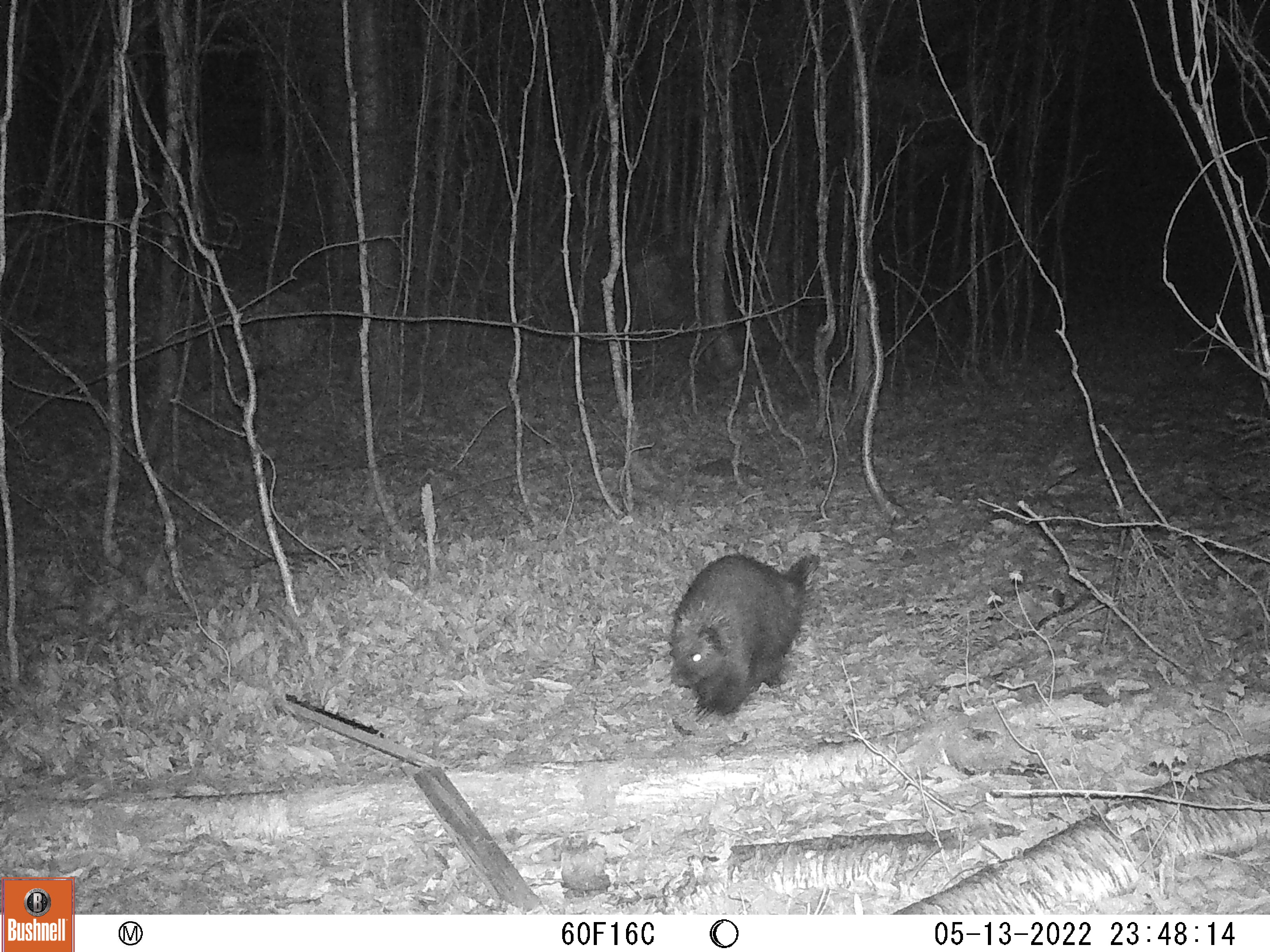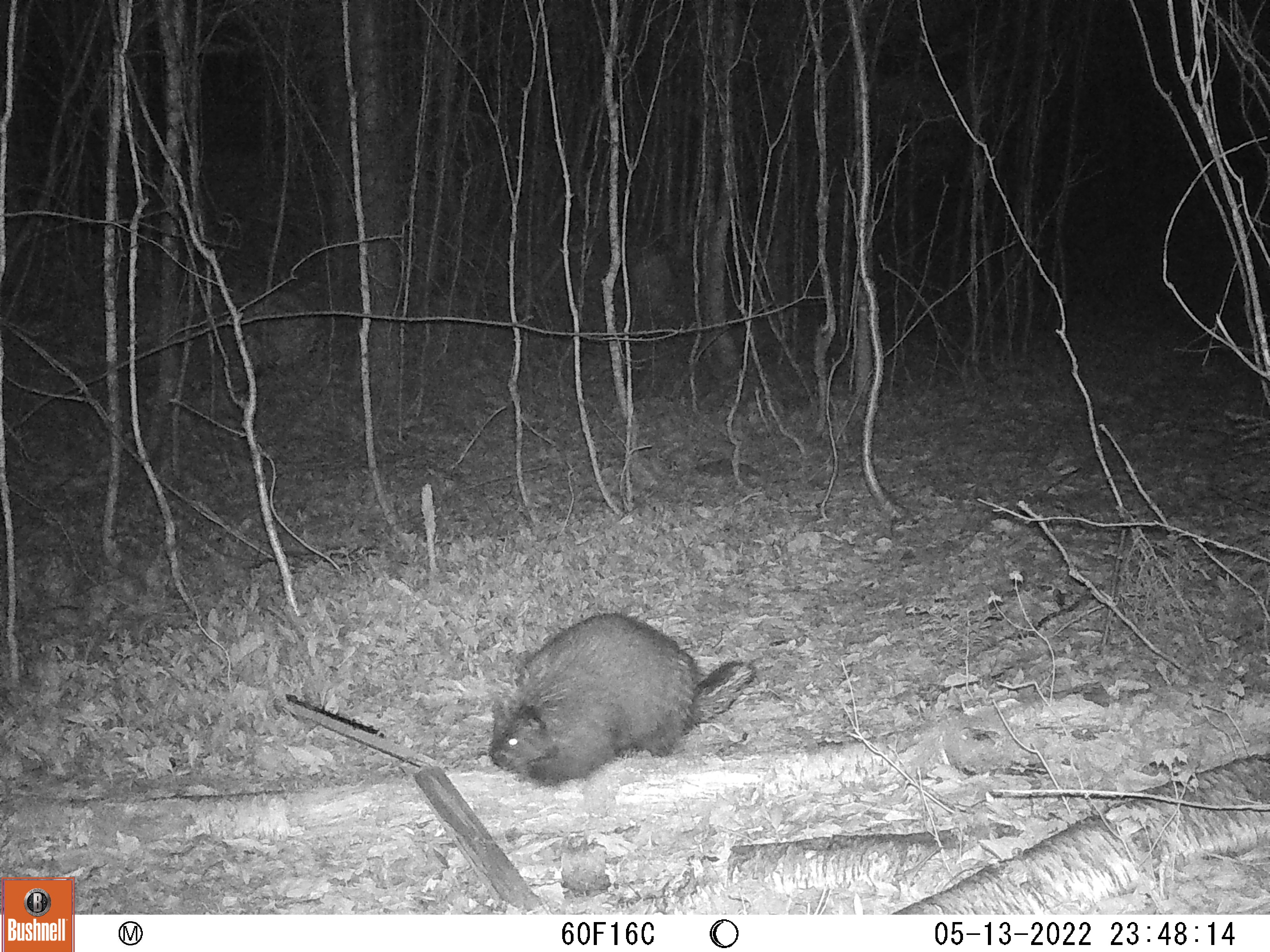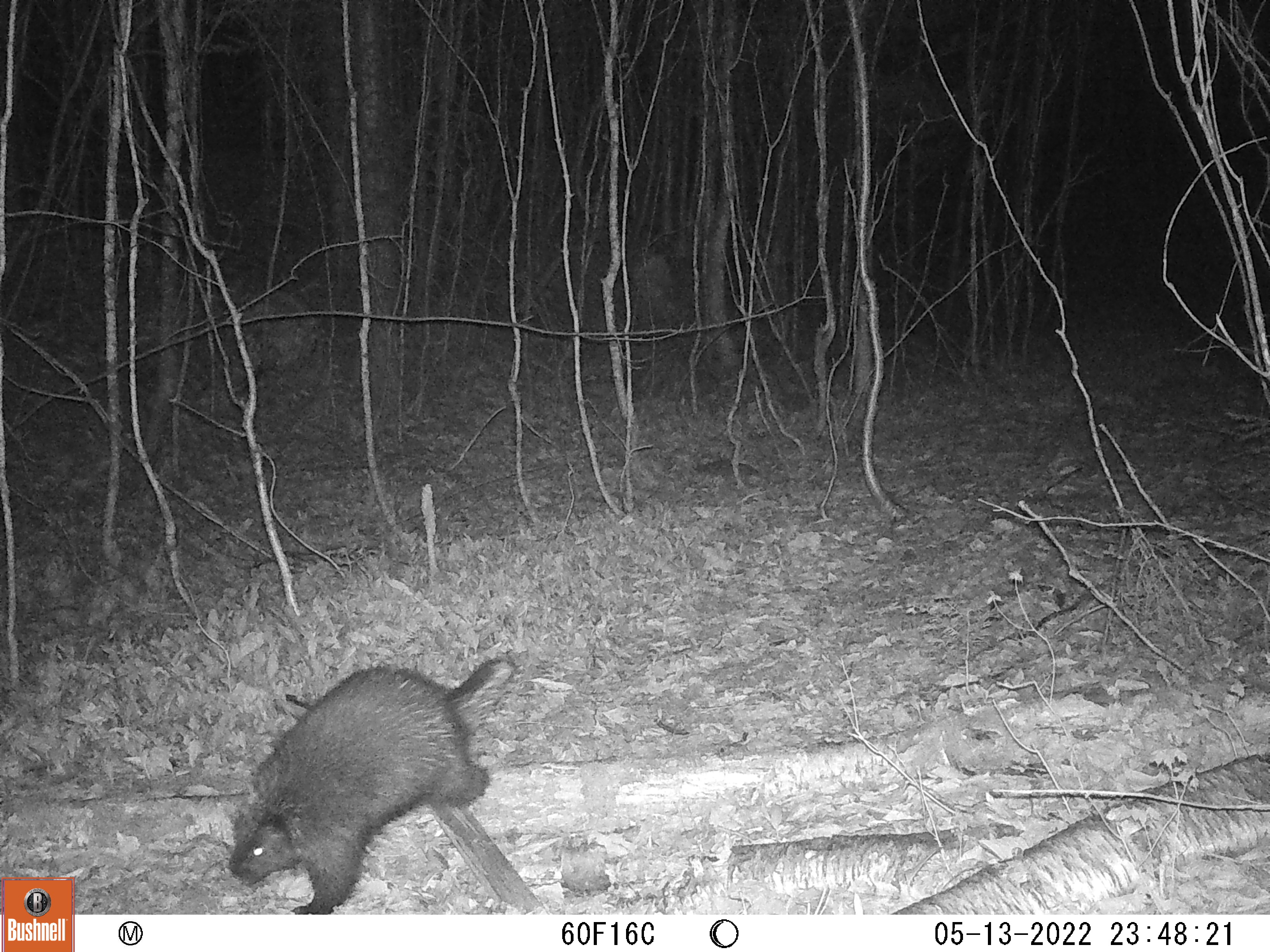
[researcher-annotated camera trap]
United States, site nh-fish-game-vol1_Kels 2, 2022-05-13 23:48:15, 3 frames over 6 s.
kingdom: Animalia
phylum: Chordata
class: Mammalia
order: Rodentia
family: Erethizontidae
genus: Erethizon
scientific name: Erethizon dorsatum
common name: porcupine